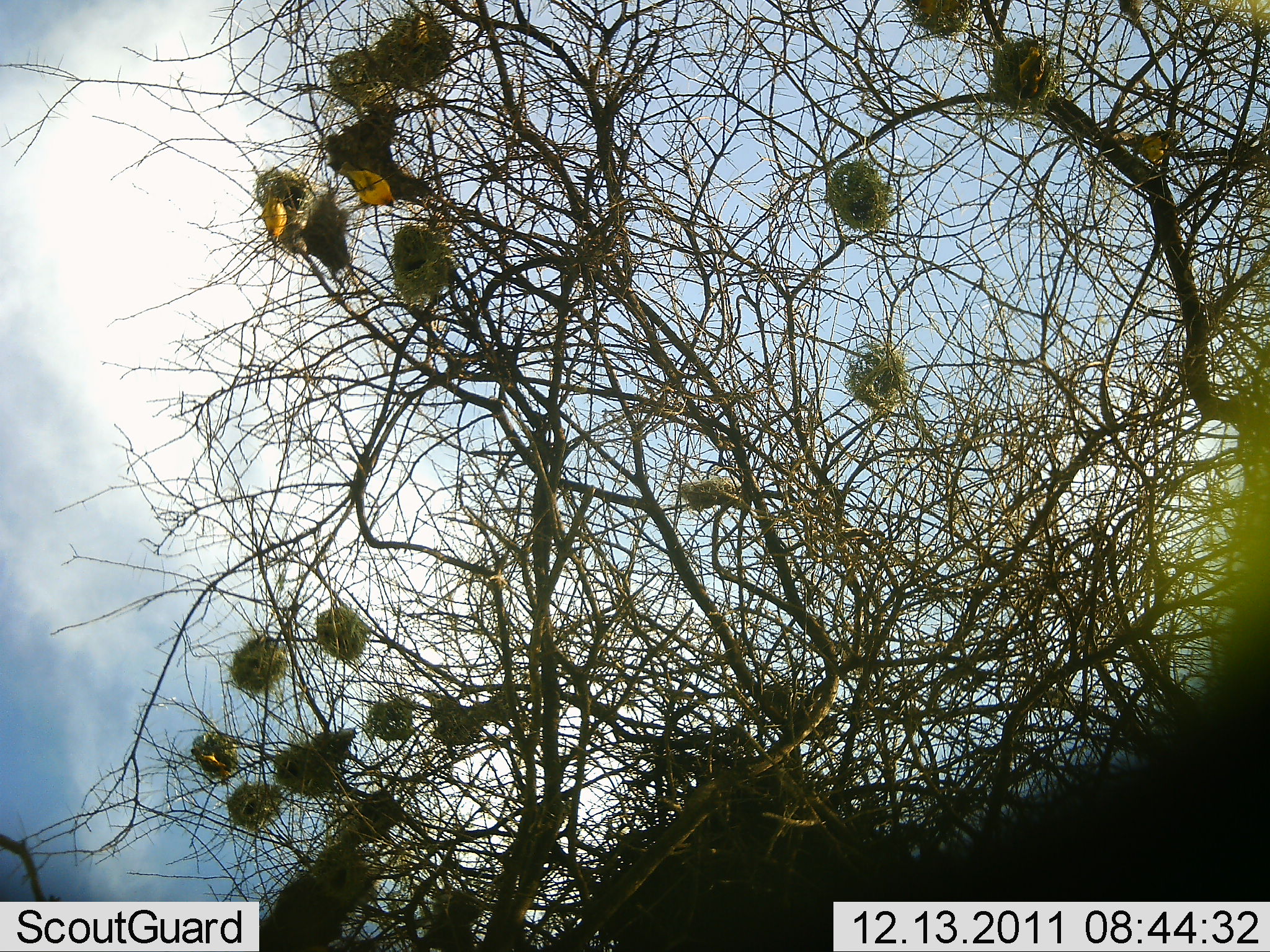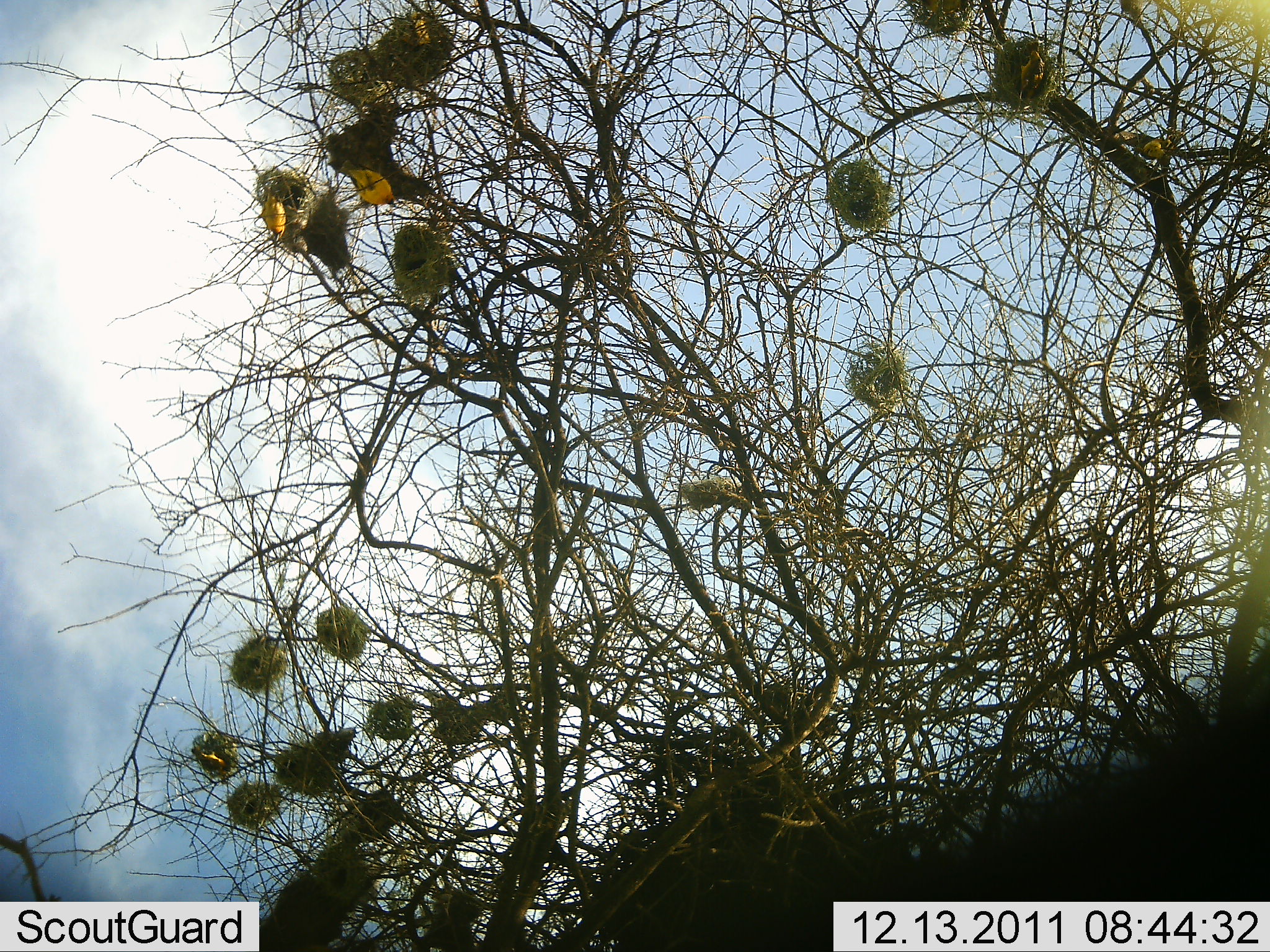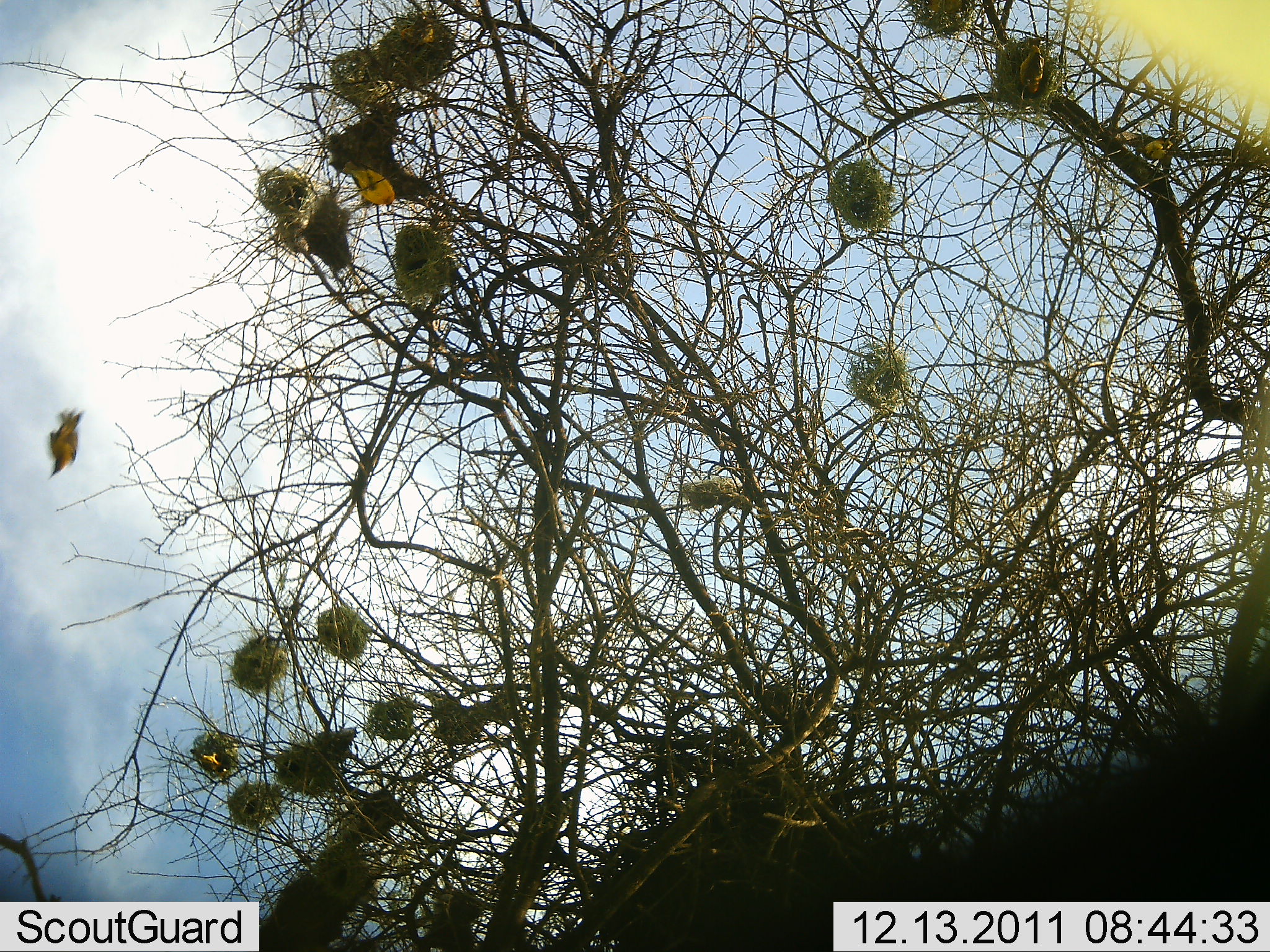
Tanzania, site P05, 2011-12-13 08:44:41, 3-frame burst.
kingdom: Animalia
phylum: Chordata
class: Aves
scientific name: Aves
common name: bird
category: otherbird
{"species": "otherbird (bird) (Aves)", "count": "4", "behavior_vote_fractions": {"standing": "10%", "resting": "30%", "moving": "90%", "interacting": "20%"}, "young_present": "10%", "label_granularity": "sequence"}